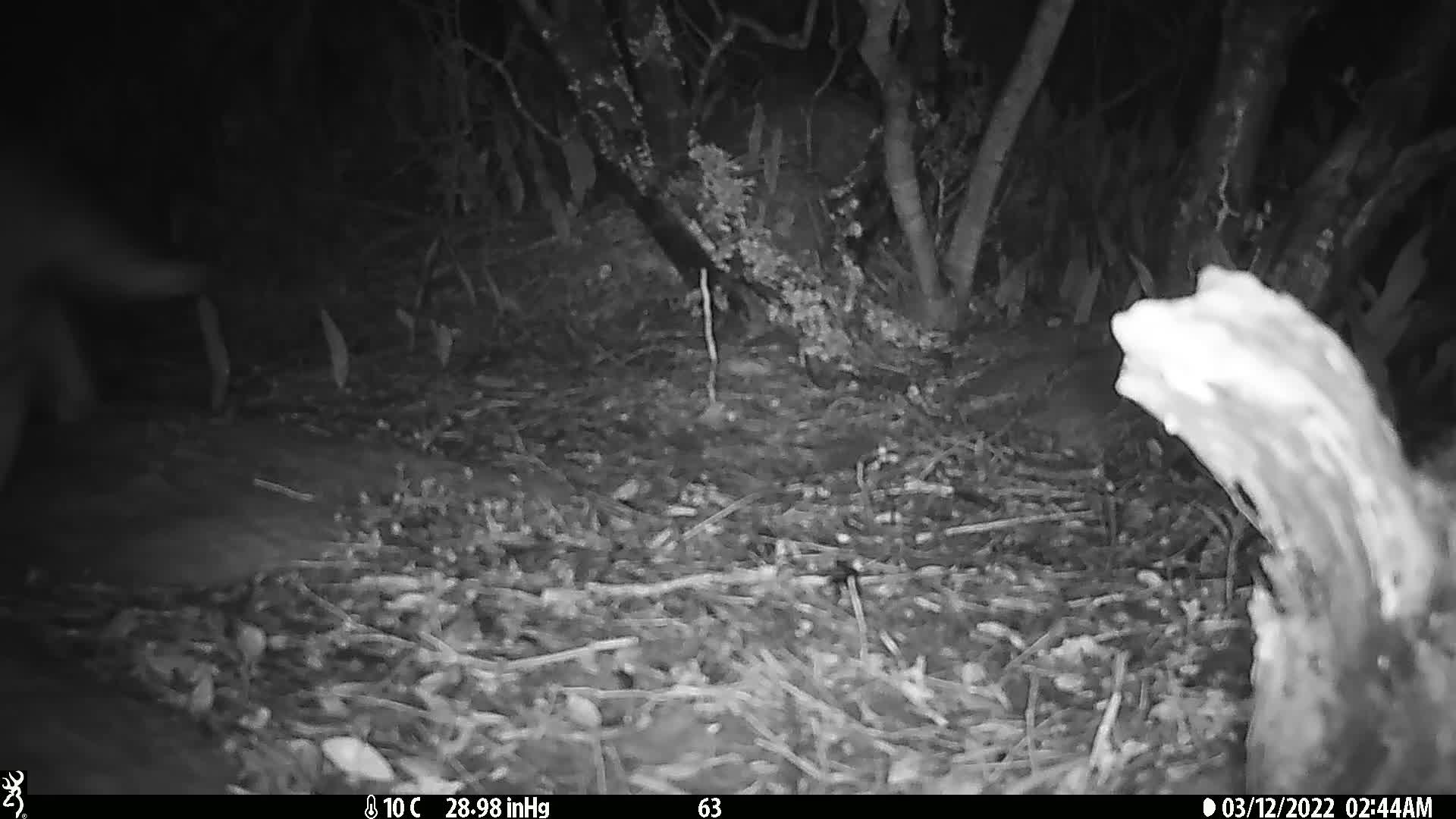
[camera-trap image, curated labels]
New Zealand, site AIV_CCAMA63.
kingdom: Animalia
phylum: Chordata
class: Mammalia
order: Carnivora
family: Felidae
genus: Felis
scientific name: Felis catus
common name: domestic cat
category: cat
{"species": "cat (domestic cat) (Felis catus)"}